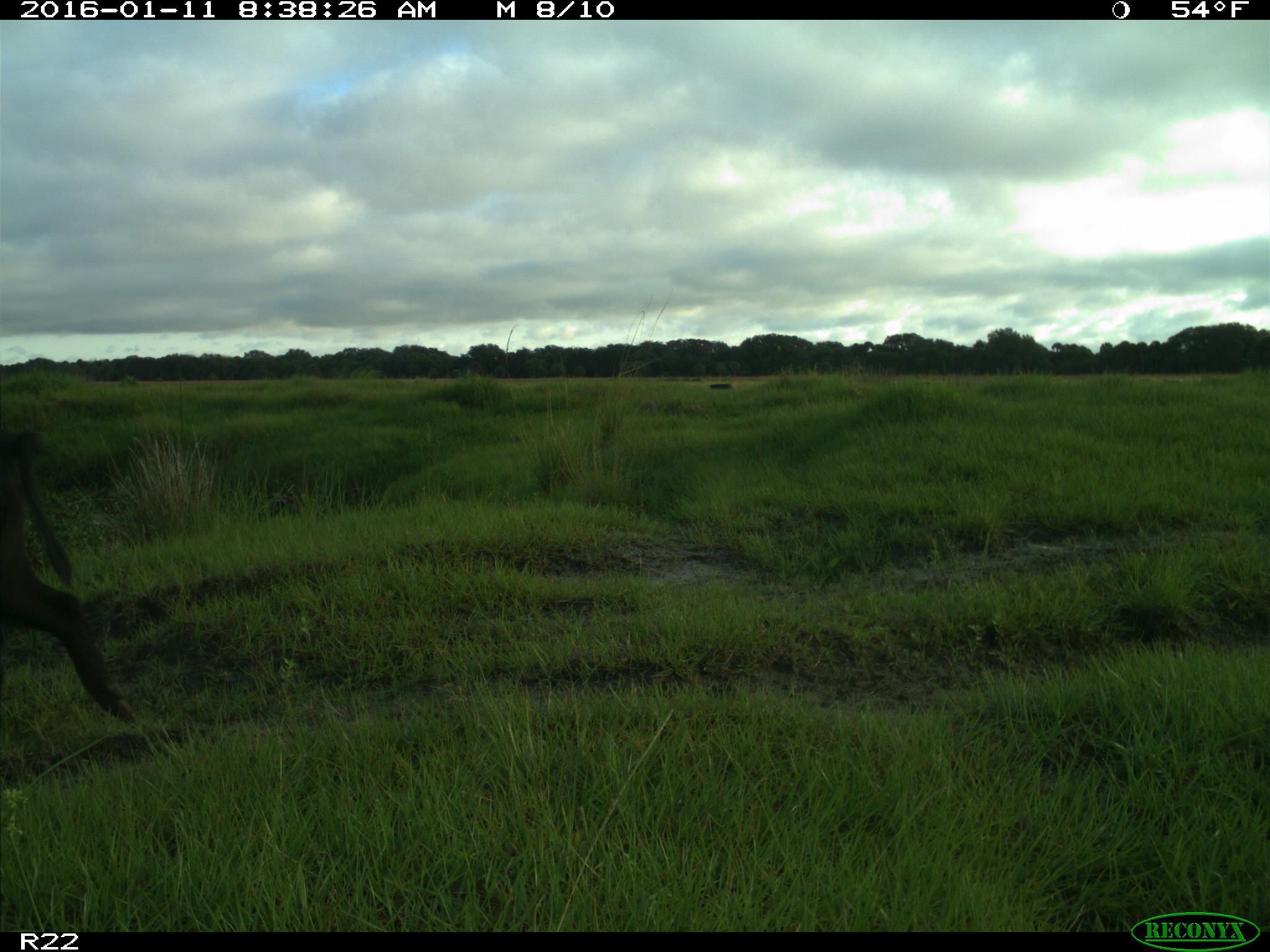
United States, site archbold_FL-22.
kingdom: Animalia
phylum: Chordata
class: Mammalia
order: Artiodactyla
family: Suidae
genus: Sus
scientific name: Sus scrofa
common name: wild boar